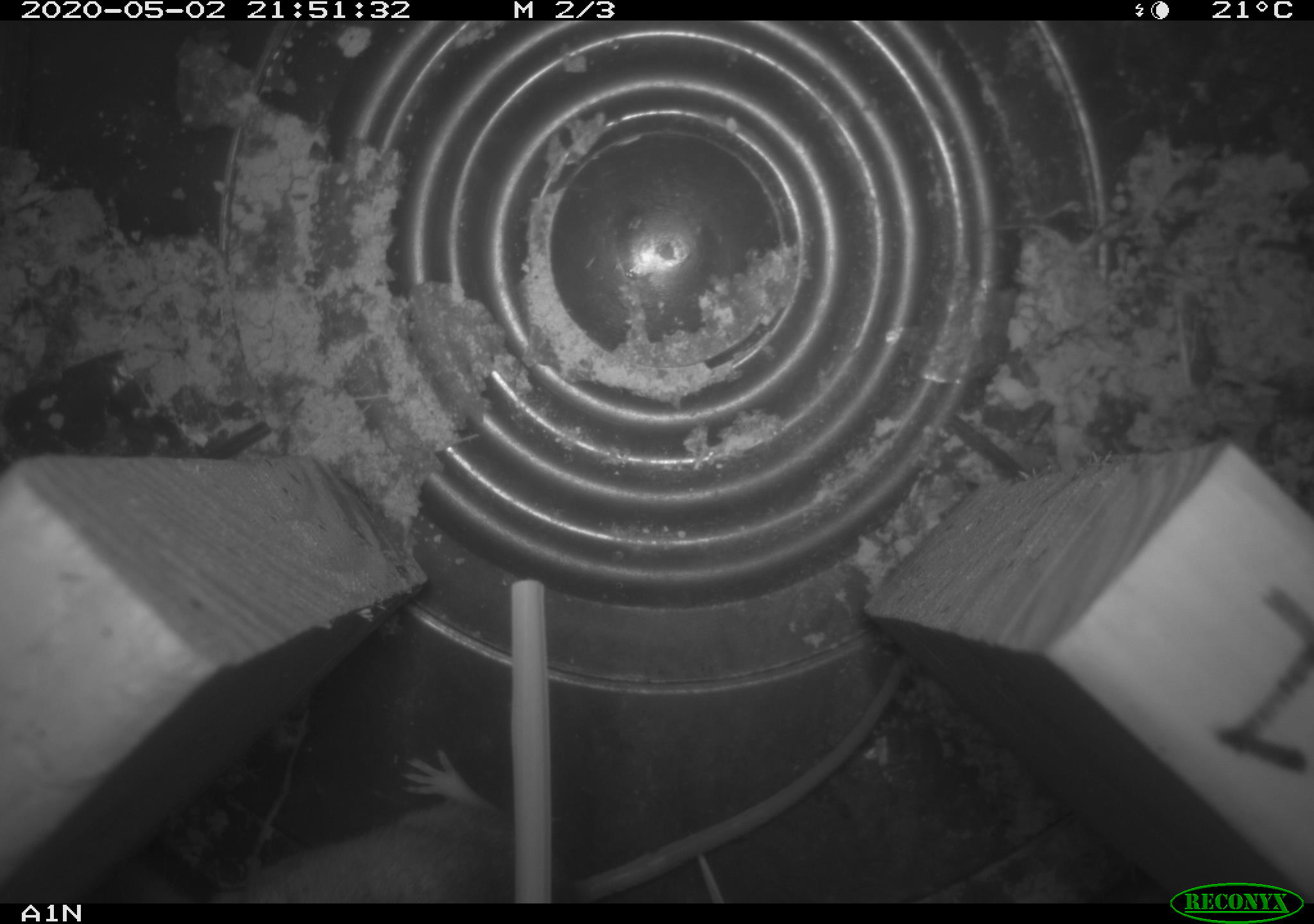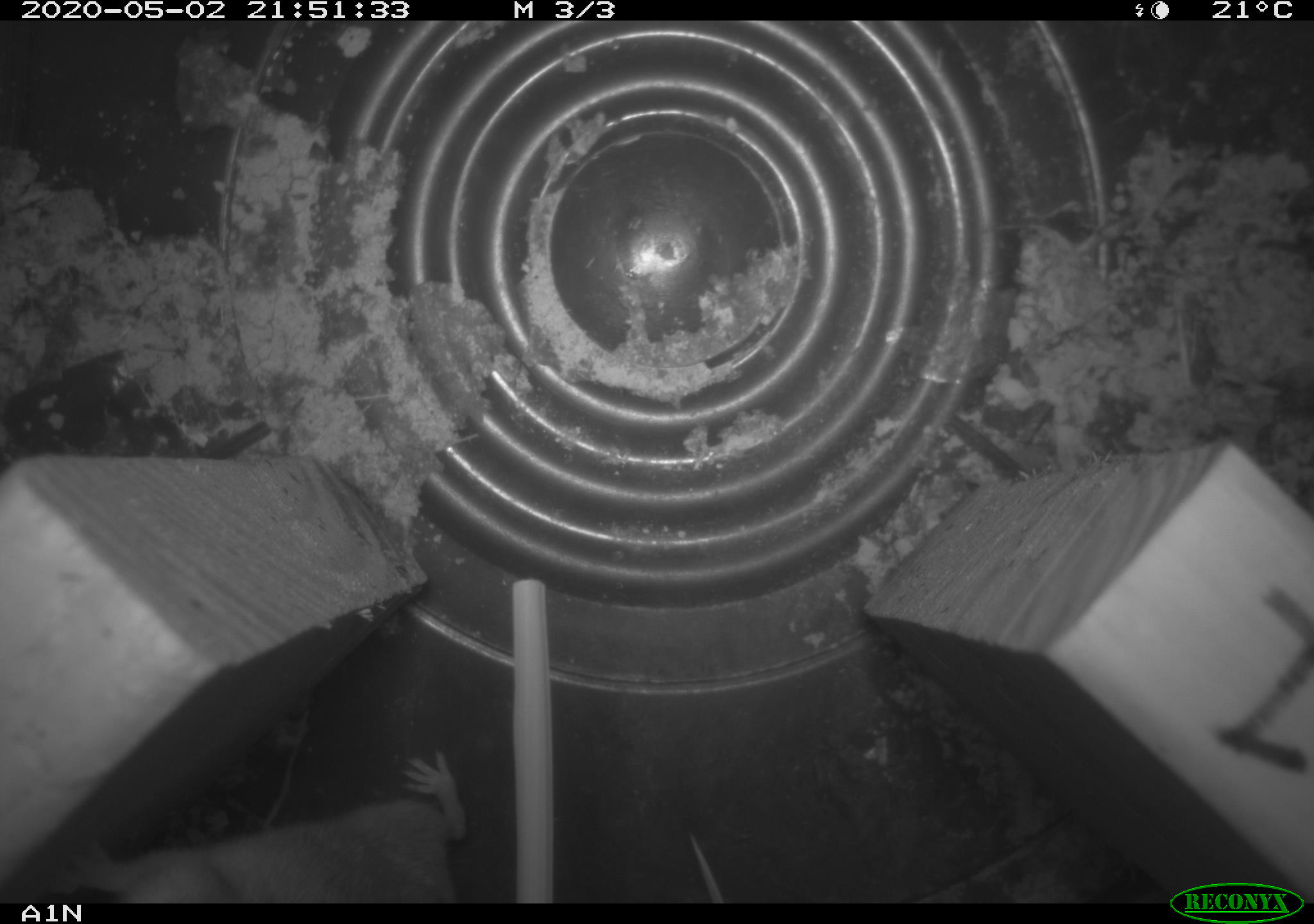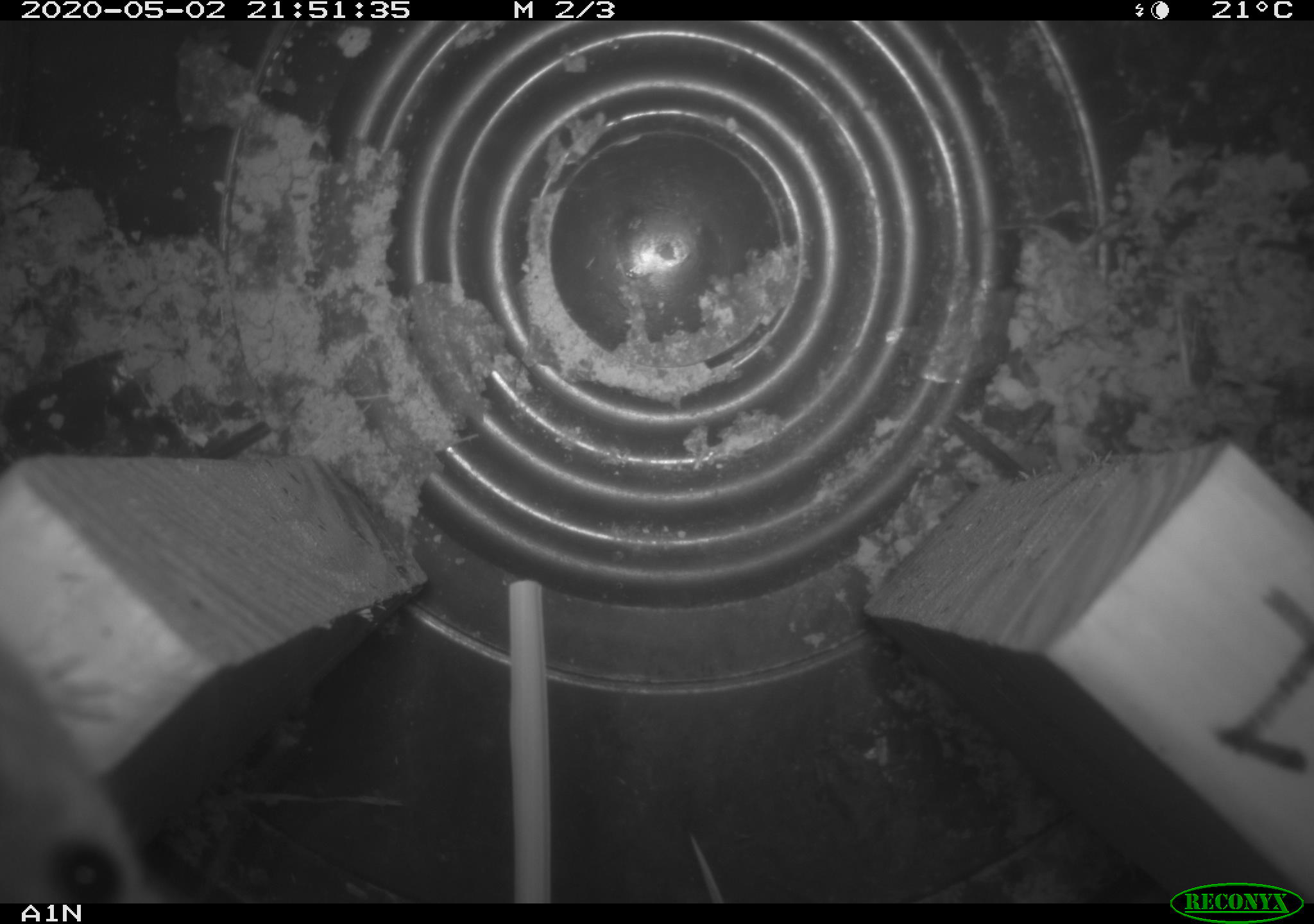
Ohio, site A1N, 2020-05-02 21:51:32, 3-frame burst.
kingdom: Animalia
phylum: Chordata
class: Mammalia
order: Rodentia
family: Cricetidae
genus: Peromyscus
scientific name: Peromyscus leucopus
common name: white-footed mouse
White-footed mouse (Peromyscus leucopus).